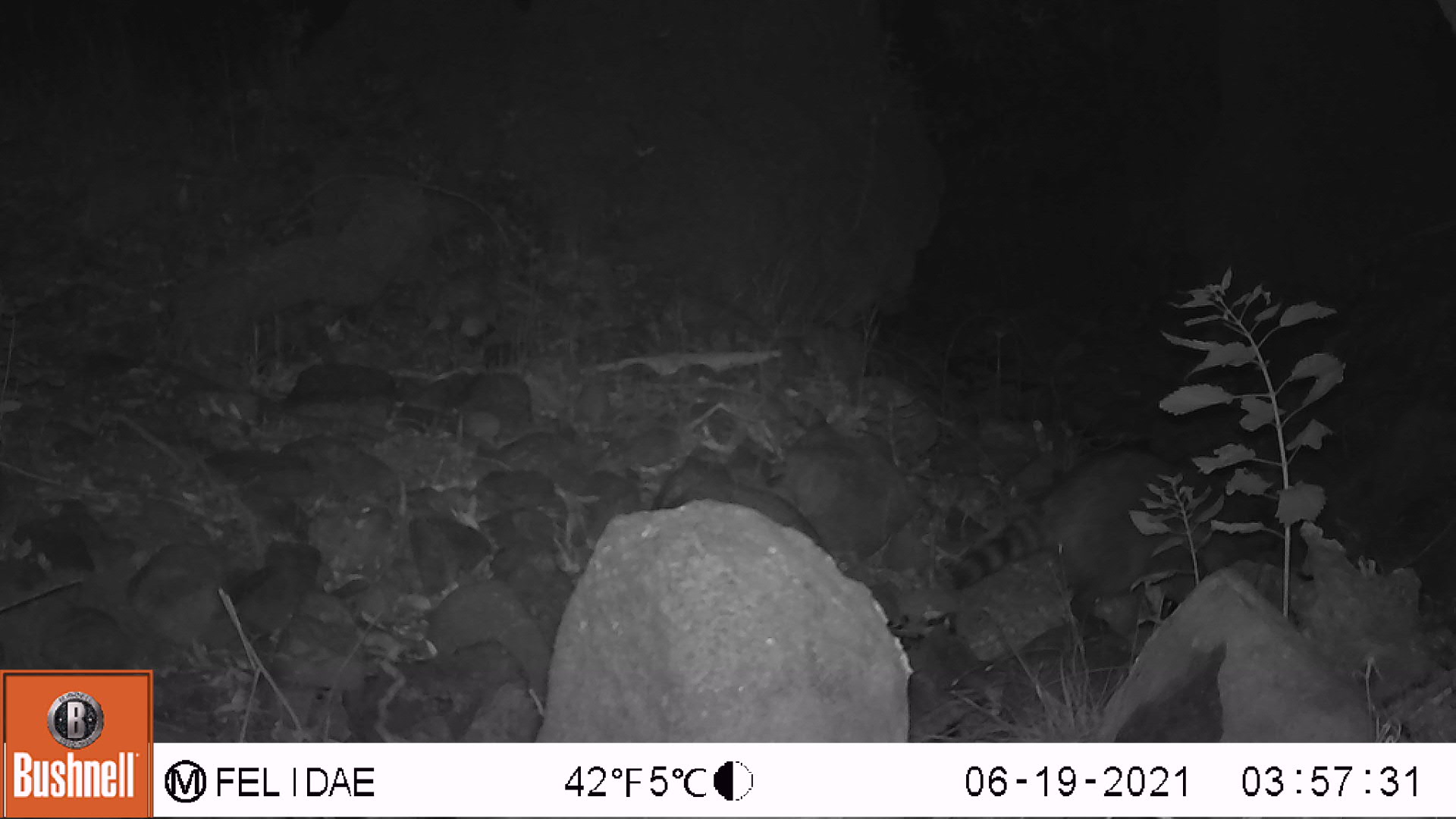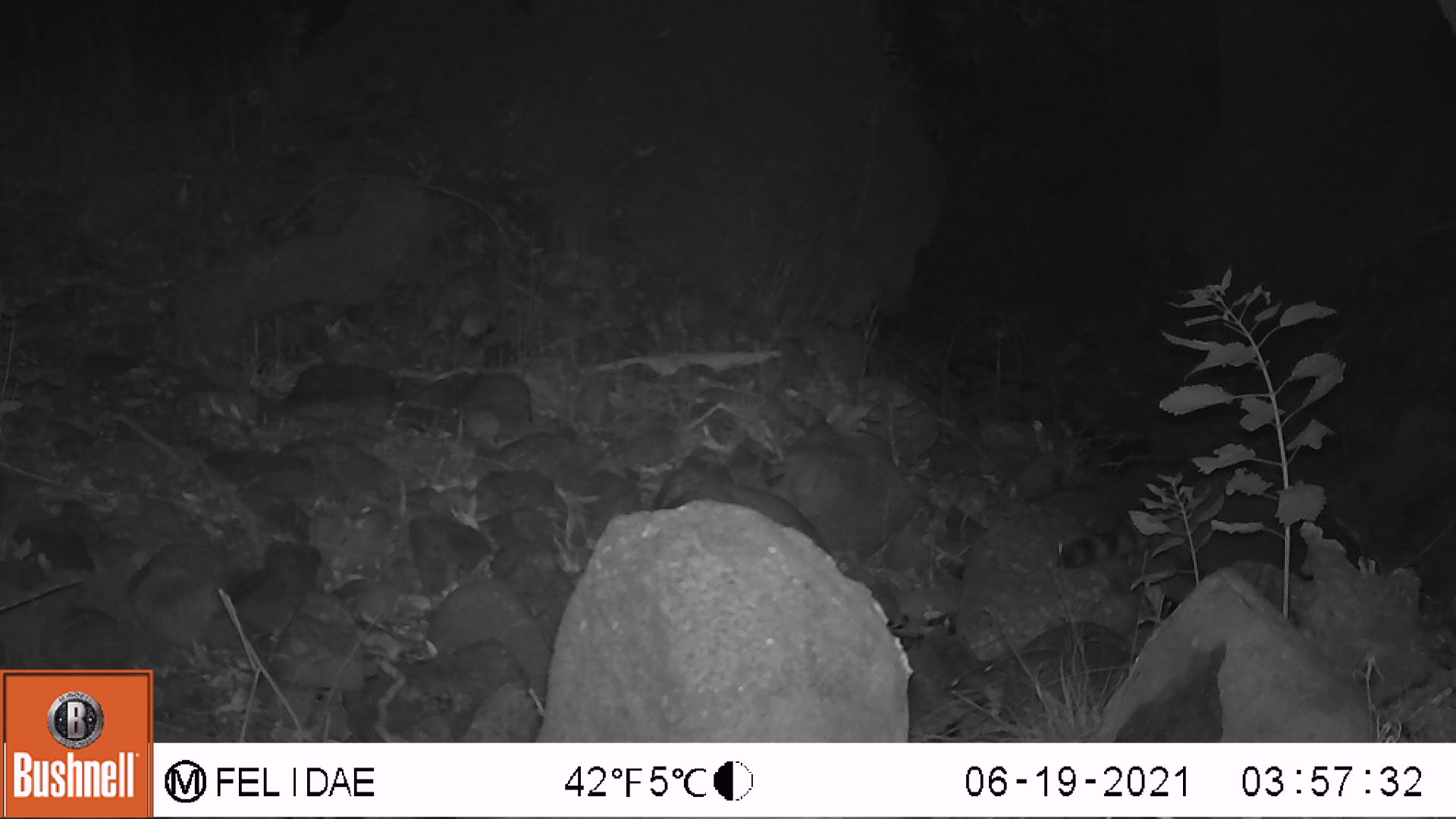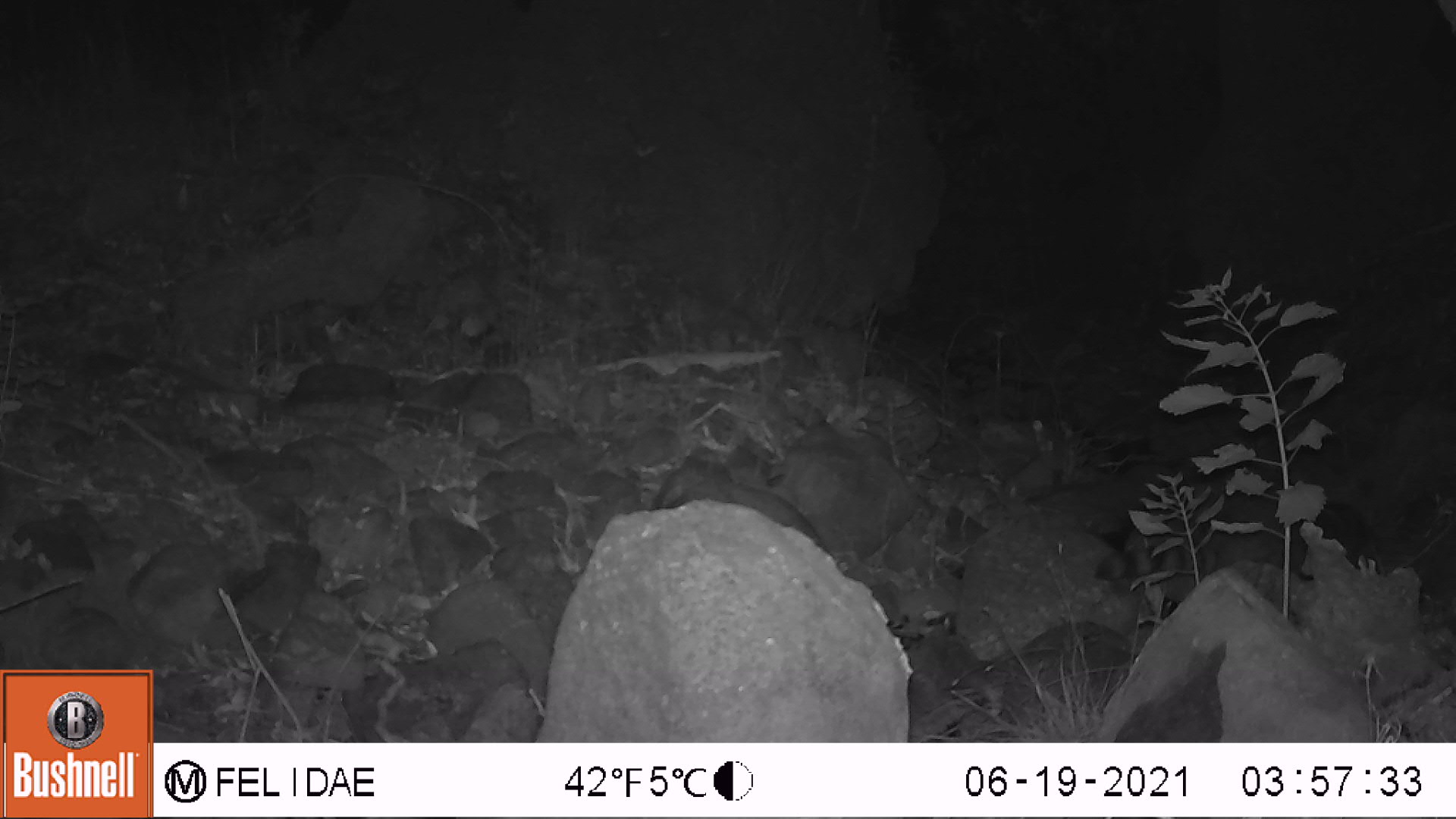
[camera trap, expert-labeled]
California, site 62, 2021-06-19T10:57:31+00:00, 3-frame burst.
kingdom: Animalia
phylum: Chordata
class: Mammalia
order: Carnivora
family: Procyonidae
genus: Procyon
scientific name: Procyon lotor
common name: raccoon